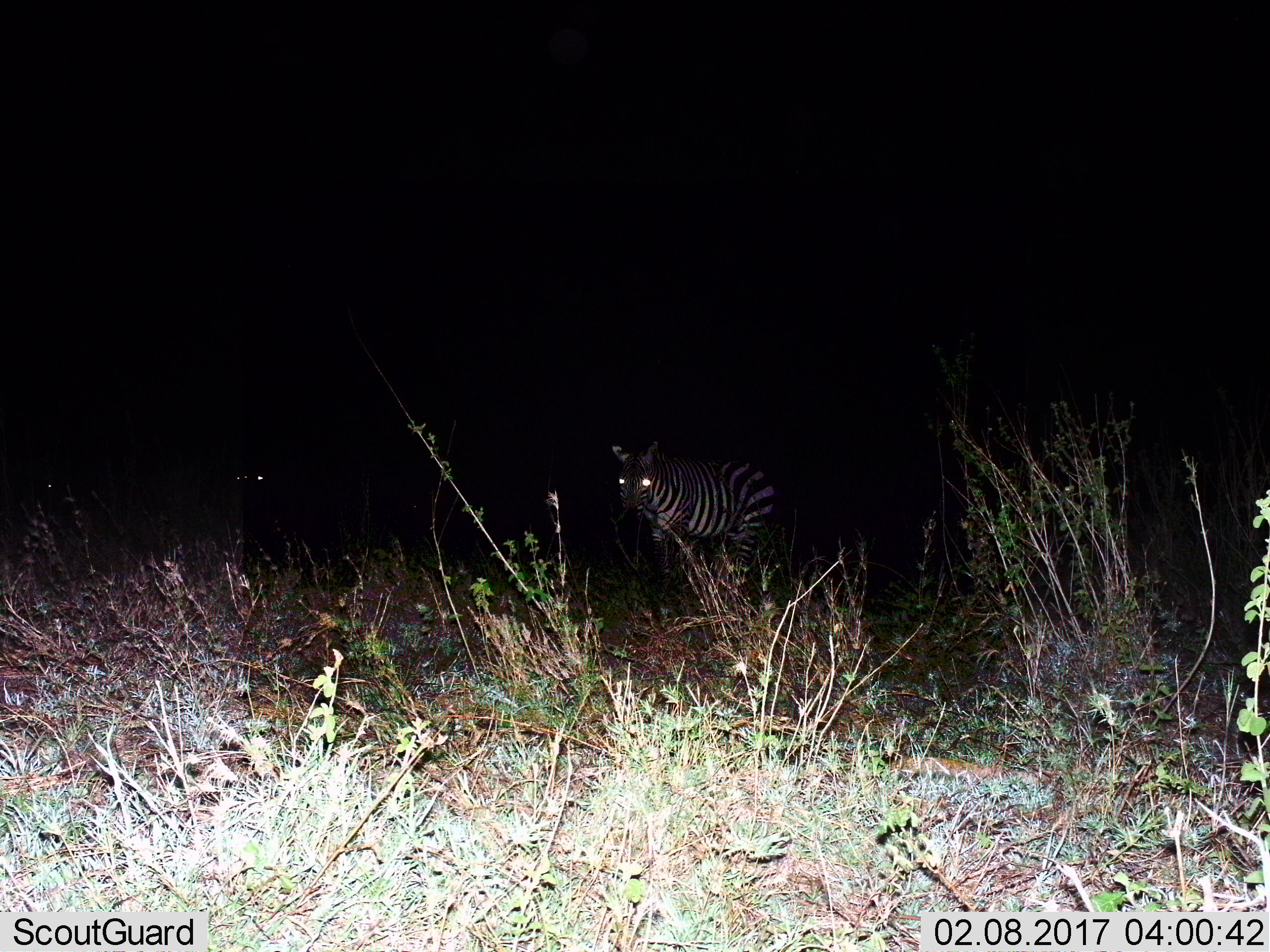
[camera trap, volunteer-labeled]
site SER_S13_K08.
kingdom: Animalia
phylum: Chordata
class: Mammalia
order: Perissodactyla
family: Equidae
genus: Equus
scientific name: Equus quagga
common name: plains zebra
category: zebraplains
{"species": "zebraplains (plains zebra) (Equus quagga)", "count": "1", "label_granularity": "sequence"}